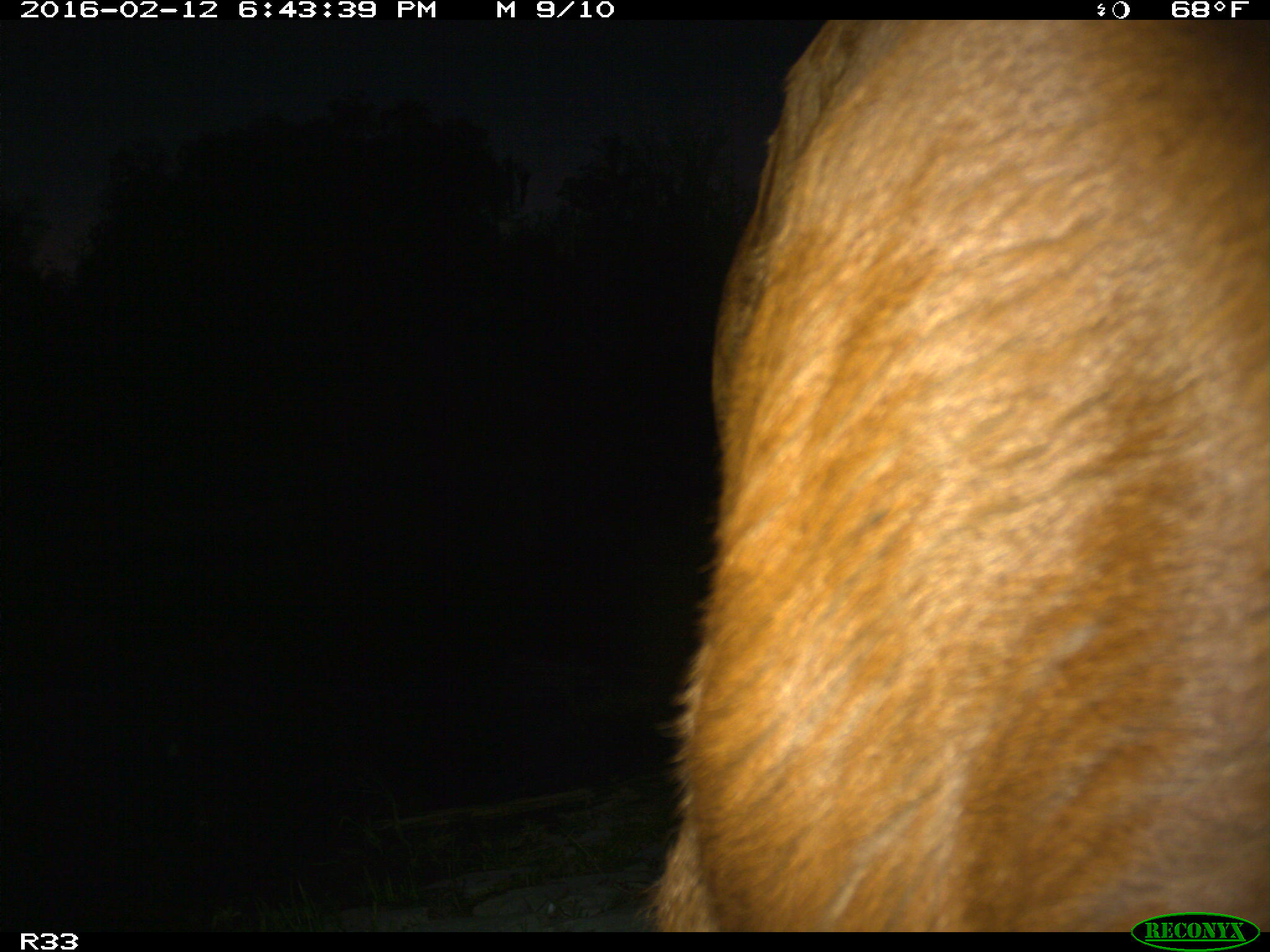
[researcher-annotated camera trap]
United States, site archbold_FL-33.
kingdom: Animalia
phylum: Chordata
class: Mammalia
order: Artiodactyla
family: Bovidae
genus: Bos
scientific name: Bos taurus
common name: domestic cow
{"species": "Bos taurus (domestic cow)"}